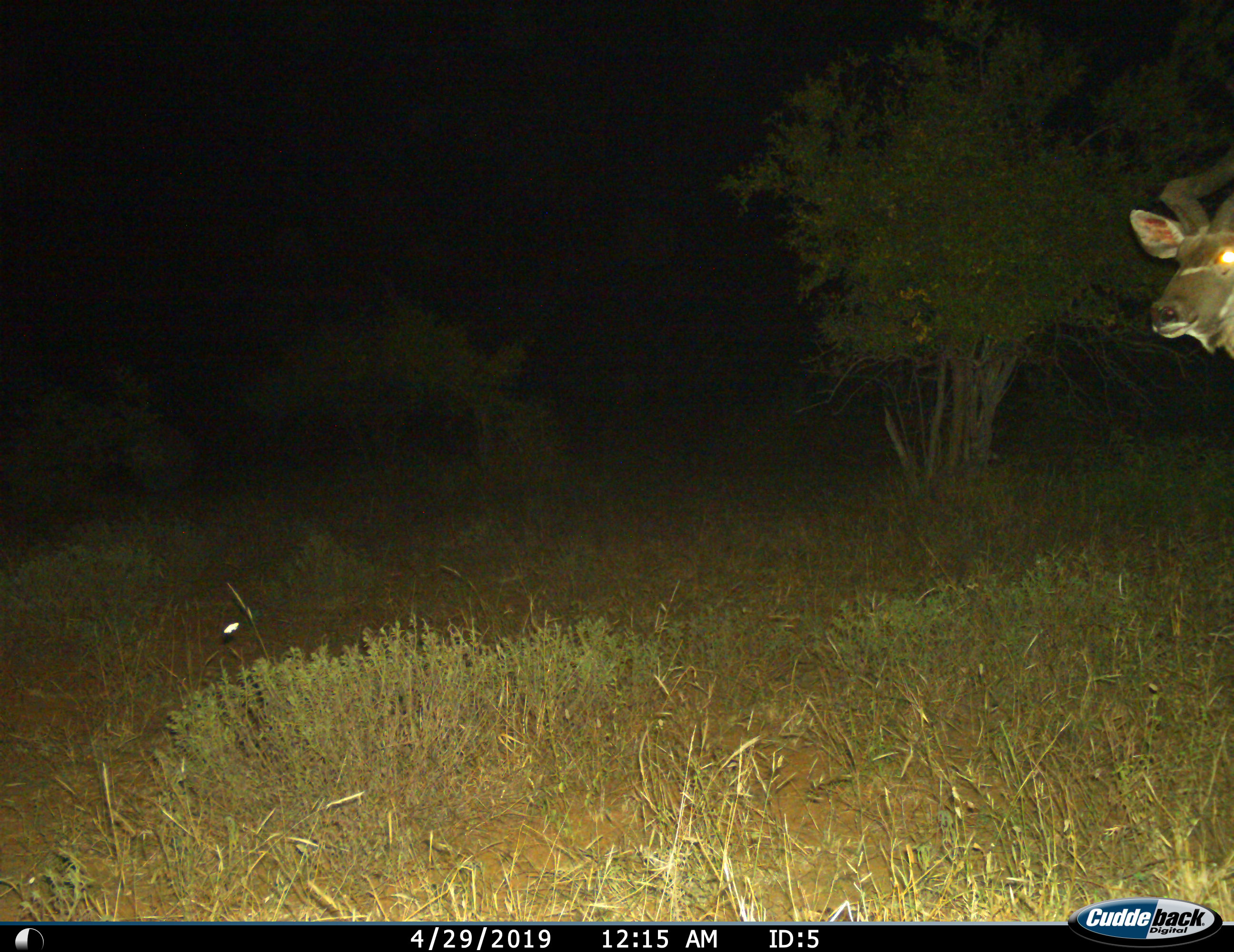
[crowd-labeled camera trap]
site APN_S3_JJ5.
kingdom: Animalia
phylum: Chordata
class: Mammalia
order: Artiodactyla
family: Bovidae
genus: Tragelaphus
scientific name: Tragelaphus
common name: kudu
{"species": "kudu (Tragelaphus)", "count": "1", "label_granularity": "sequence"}